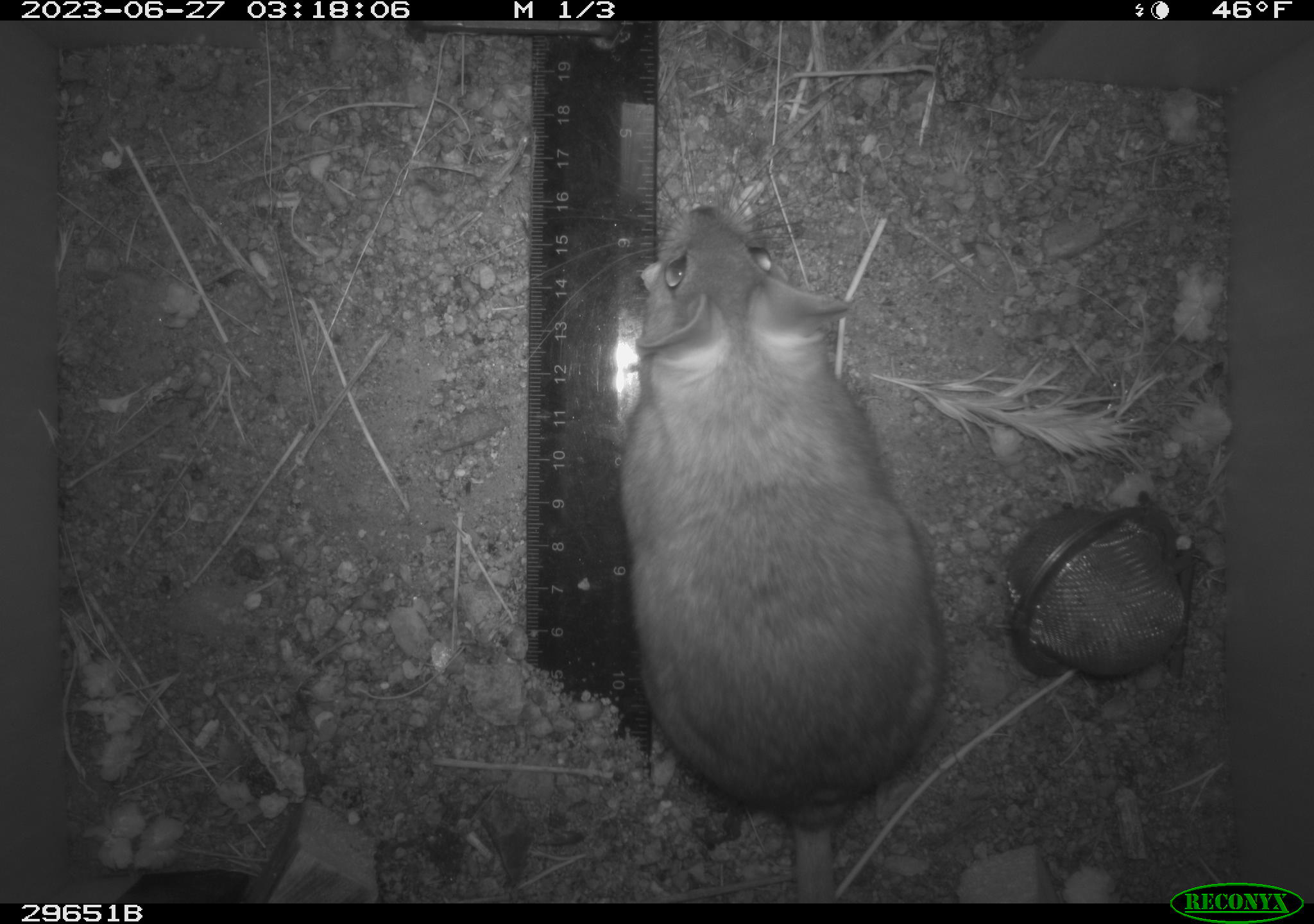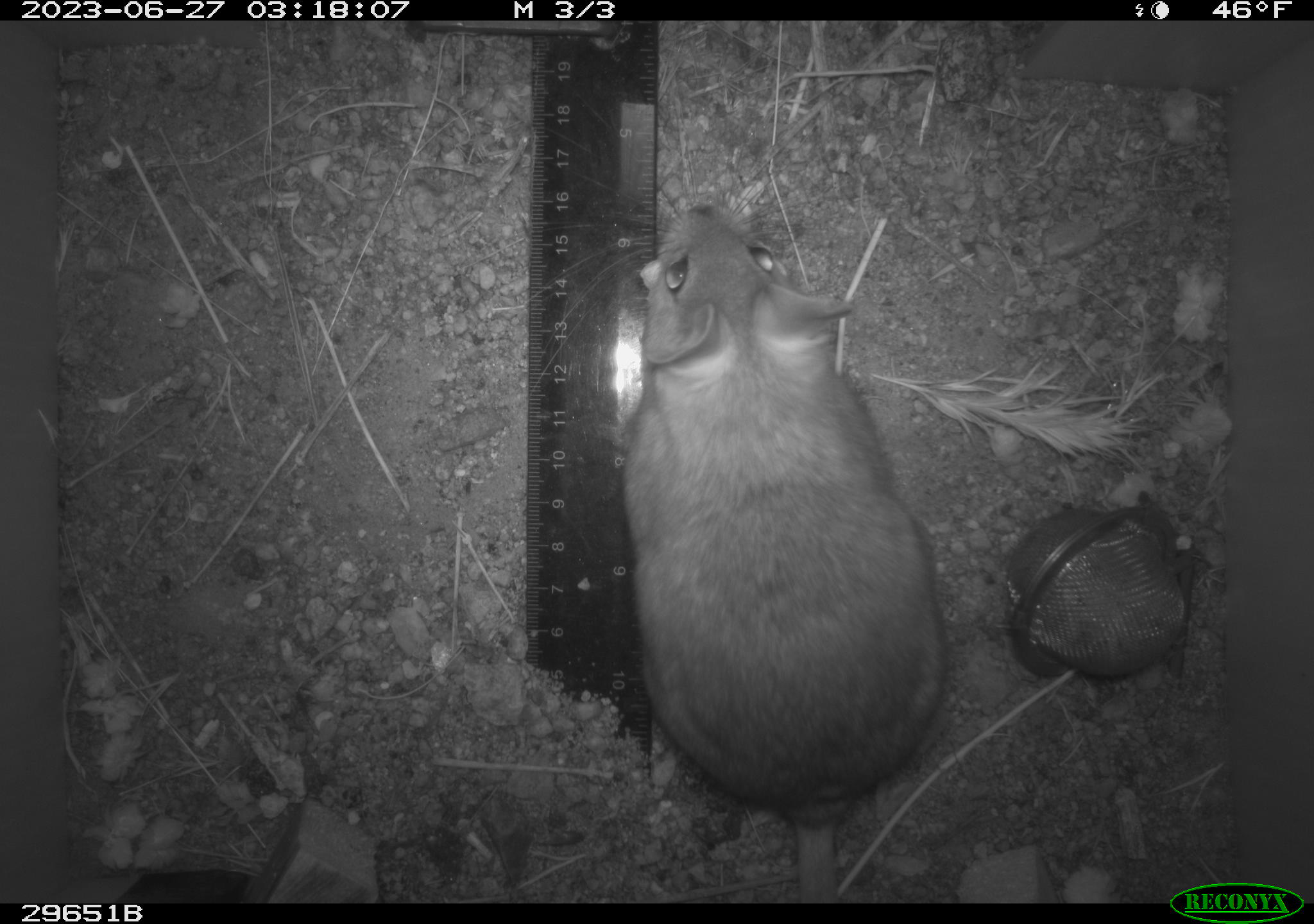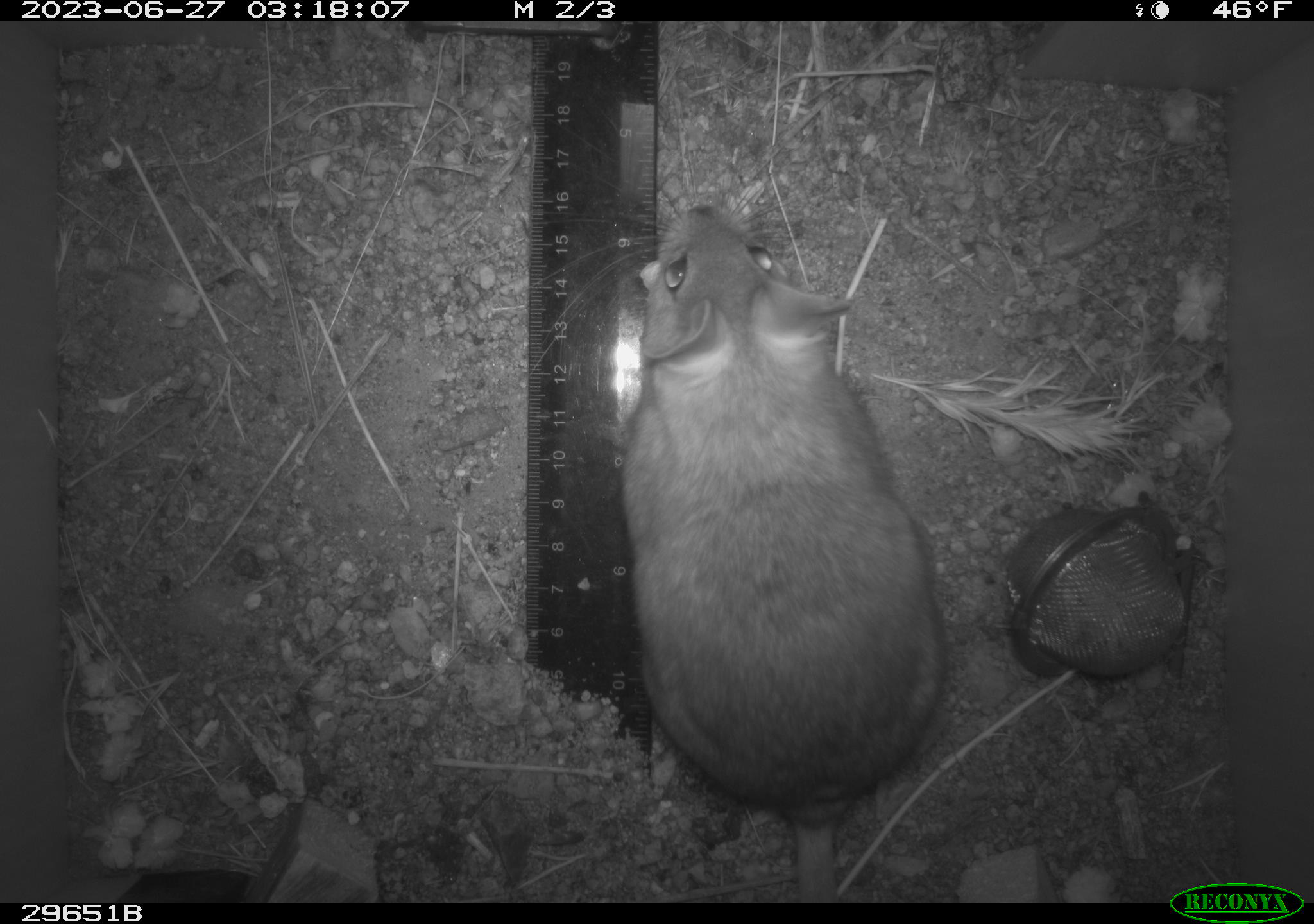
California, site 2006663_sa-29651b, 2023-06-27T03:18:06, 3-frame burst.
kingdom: Animalia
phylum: Chordata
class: Mammalia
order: Rodentia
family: Cricetidae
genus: Neotoma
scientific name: Neotoma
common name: pack rat or woodrat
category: neotoma species